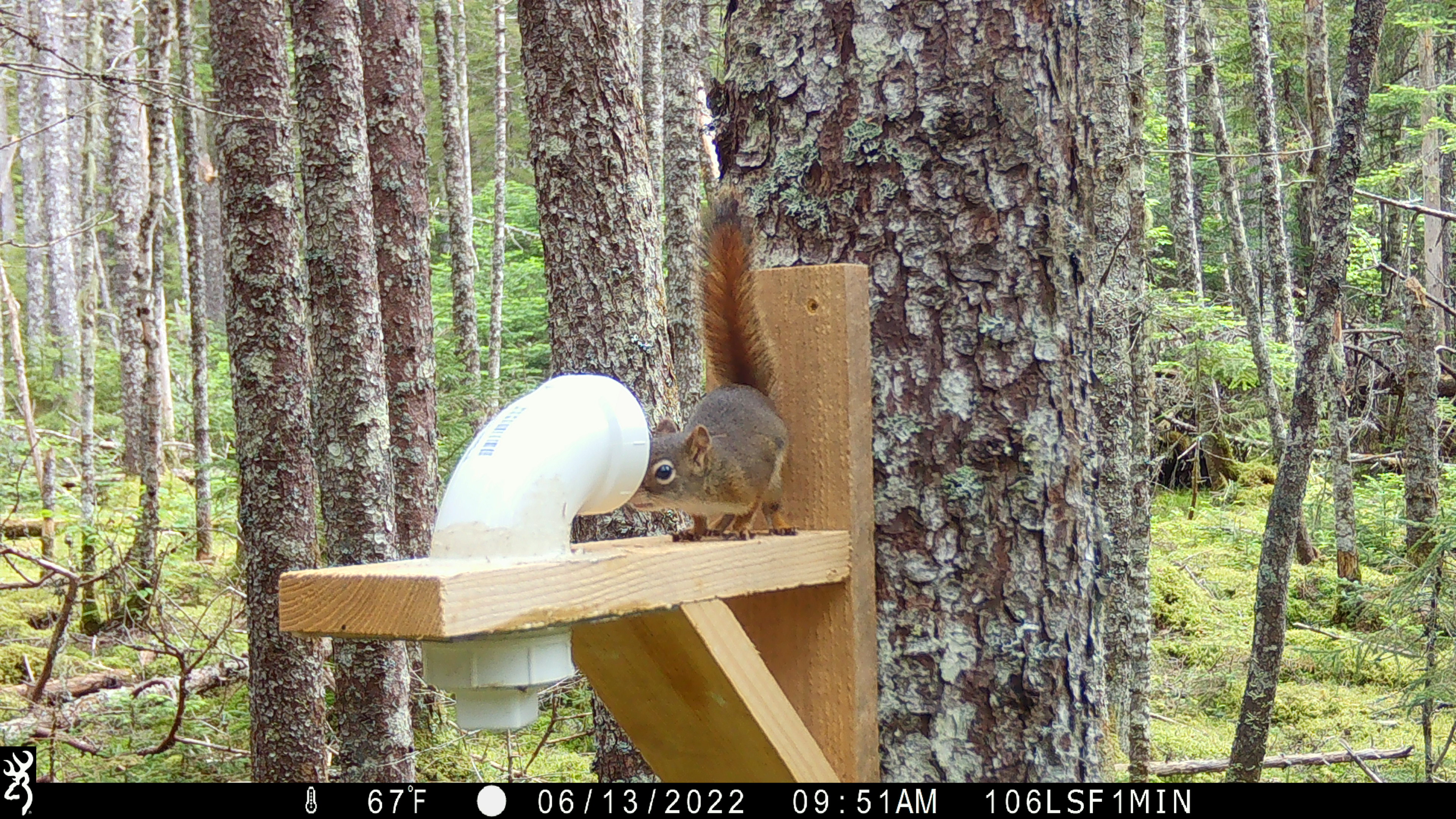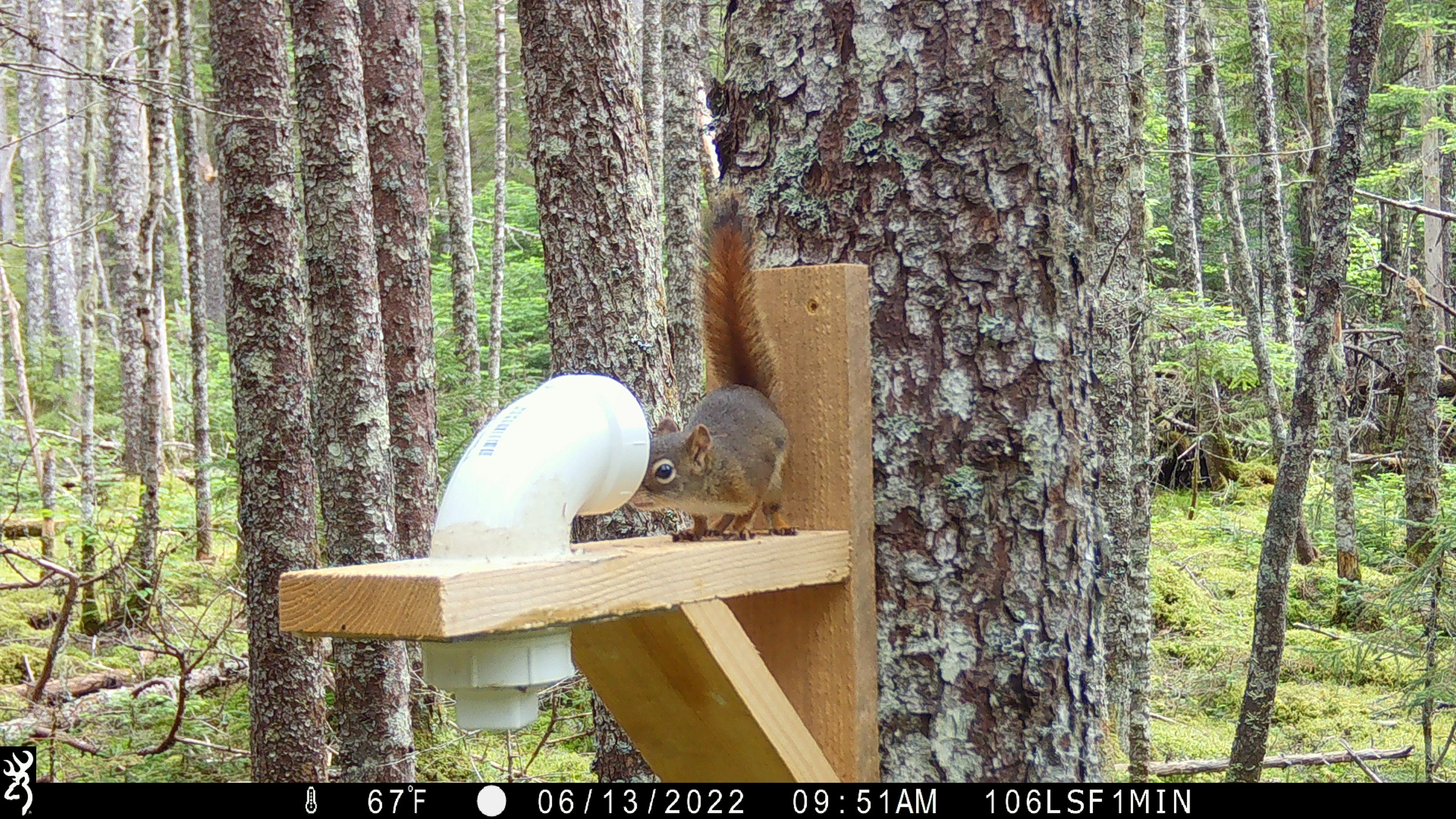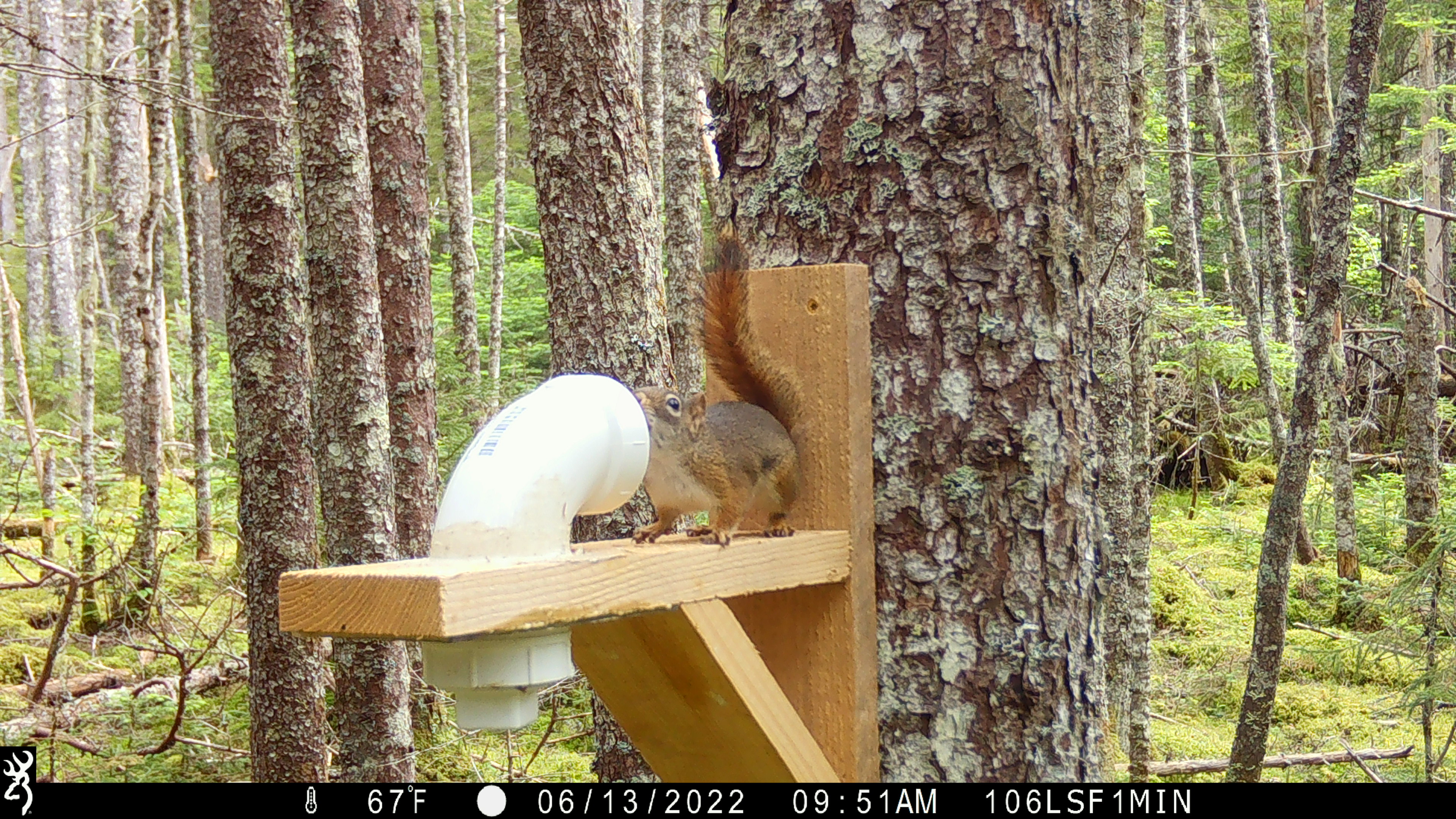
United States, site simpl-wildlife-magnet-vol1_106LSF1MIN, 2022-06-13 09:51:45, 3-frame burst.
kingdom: Animalia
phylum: Chordata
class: Mammalia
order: Rodentia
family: Sciuridae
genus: Tamiasciurus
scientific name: Tamiasciurus hudsonicus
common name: red squirrel